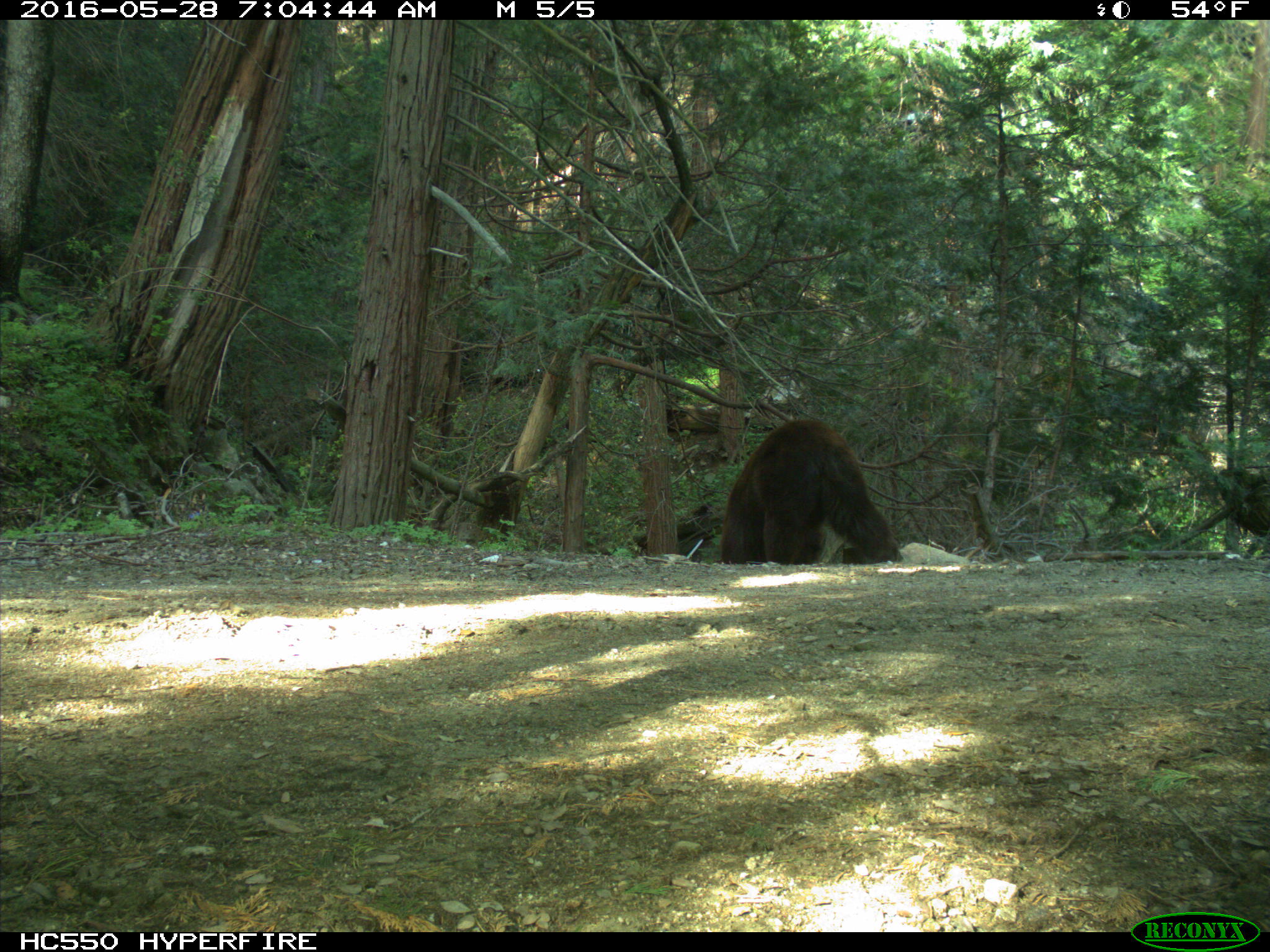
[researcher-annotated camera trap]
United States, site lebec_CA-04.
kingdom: Animalia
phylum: Chordata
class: Mammalia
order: Carnivora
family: Ursidae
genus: Ursus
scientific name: Ursus americanus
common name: american black bear